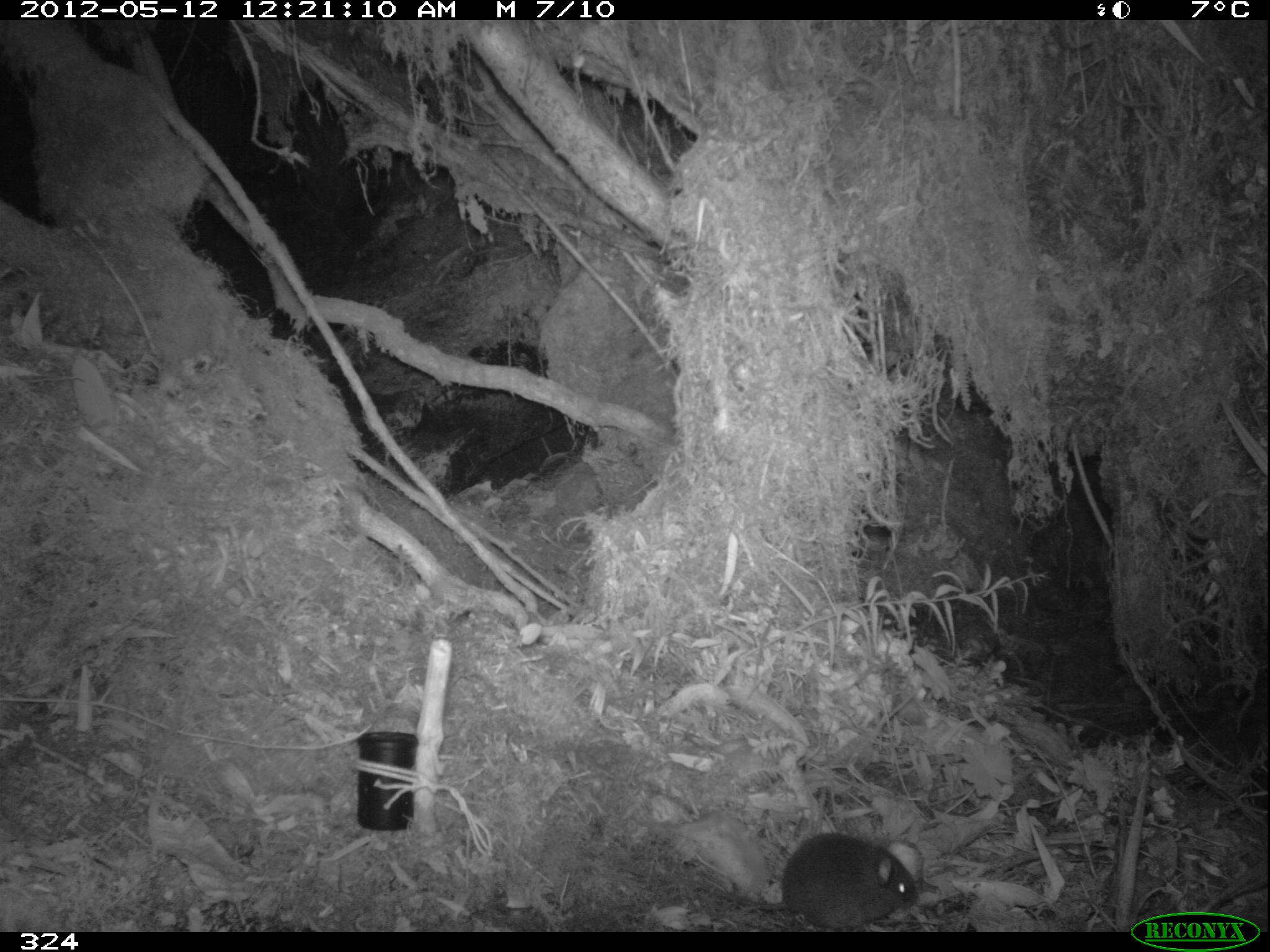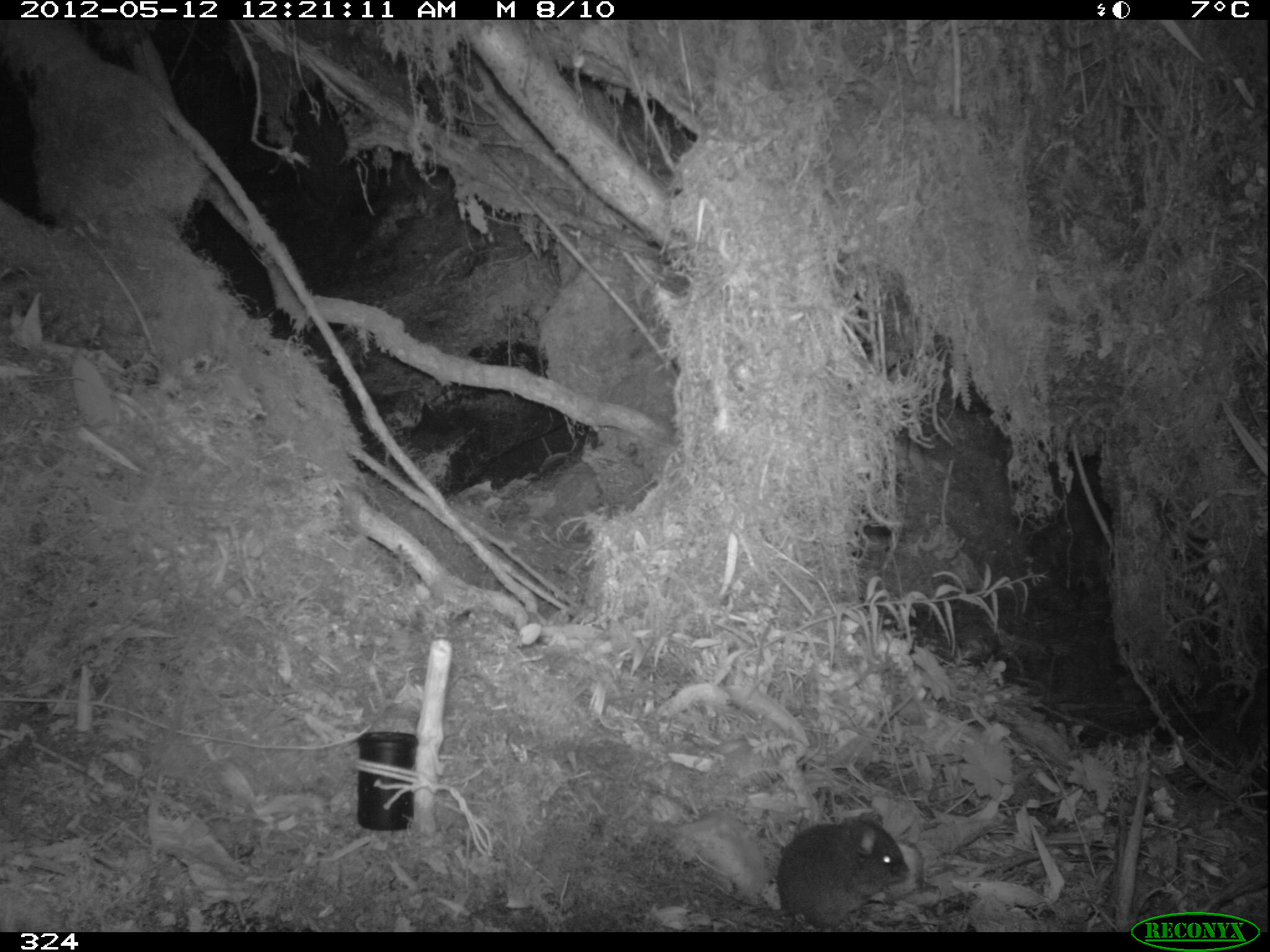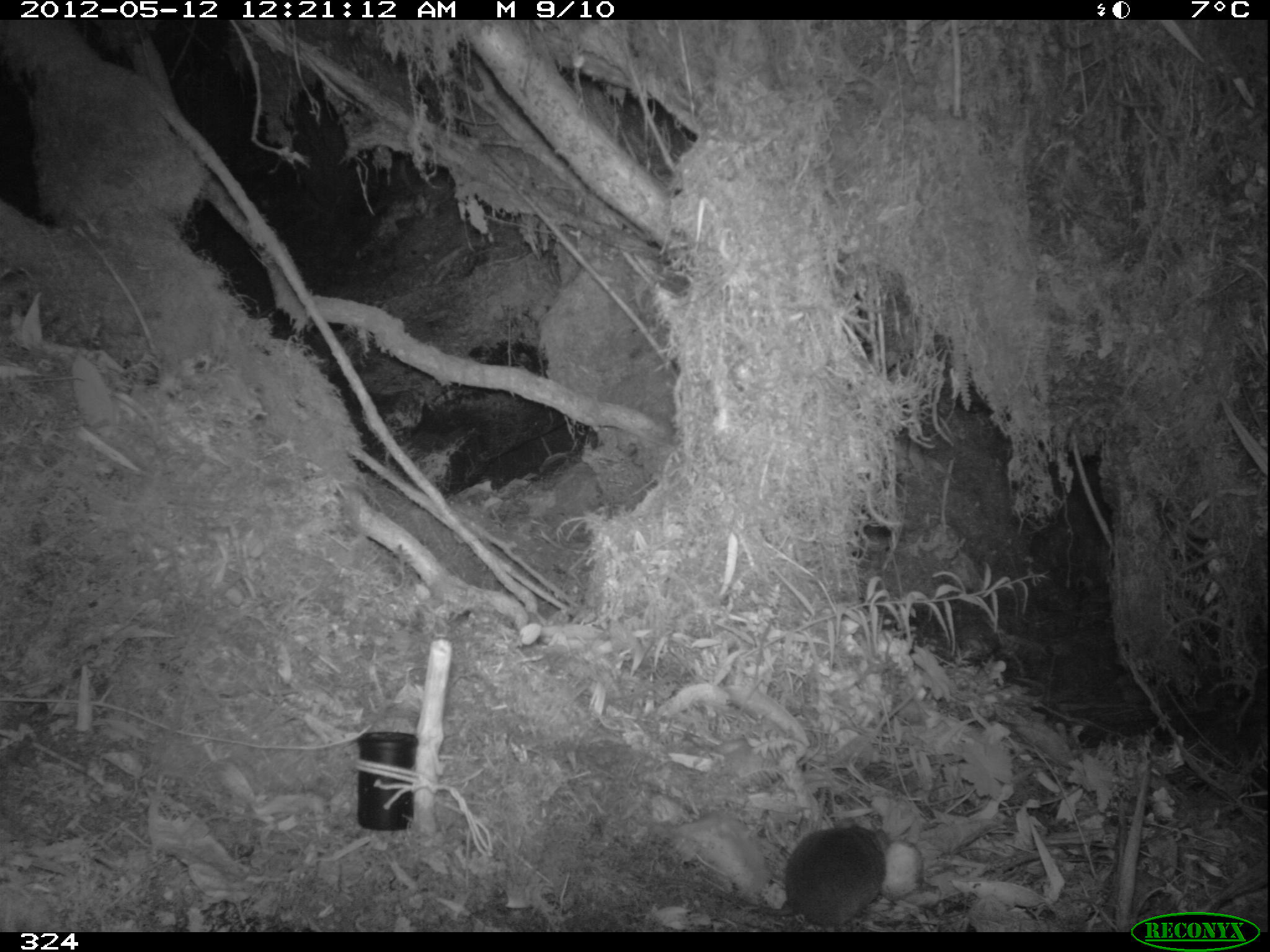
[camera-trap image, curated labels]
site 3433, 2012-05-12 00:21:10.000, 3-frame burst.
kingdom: Animalia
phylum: Chordata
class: Mammalia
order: Rodentia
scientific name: Rodentia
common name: rodents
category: unknown rodent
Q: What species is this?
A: Unknown rodent (rodents) (Rodentia).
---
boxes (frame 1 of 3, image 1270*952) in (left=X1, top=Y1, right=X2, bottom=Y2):
unknown rodent: (left=619, top=834, right=917, bottom=930)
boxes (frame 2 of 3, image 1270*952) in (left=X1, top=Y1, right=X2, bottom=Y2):
unknown rodent: (left=777, top=810, right=909, bottom=930)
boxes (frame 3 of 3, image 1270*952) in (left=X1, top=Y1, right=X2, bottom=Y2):
unknown rodent: (left=615, top=822, right=888, bottom=931)